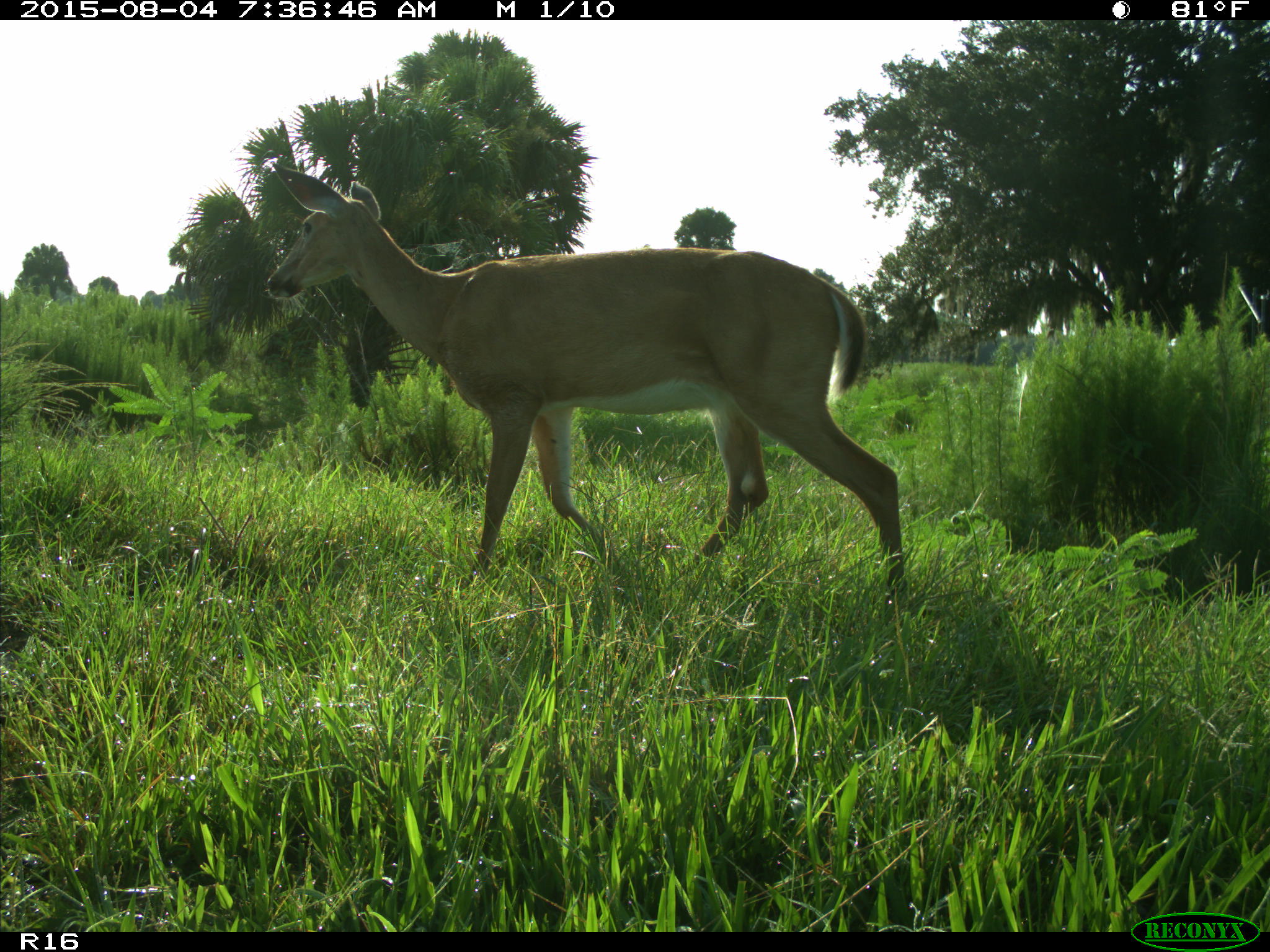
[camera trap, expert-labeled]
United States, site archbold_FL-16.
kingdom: Animalia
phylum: Chordata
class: Mammalia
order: Artiodactyla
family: Cervidae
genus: Odocoileus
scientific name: Odocoileus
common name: deer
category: unidentified deer